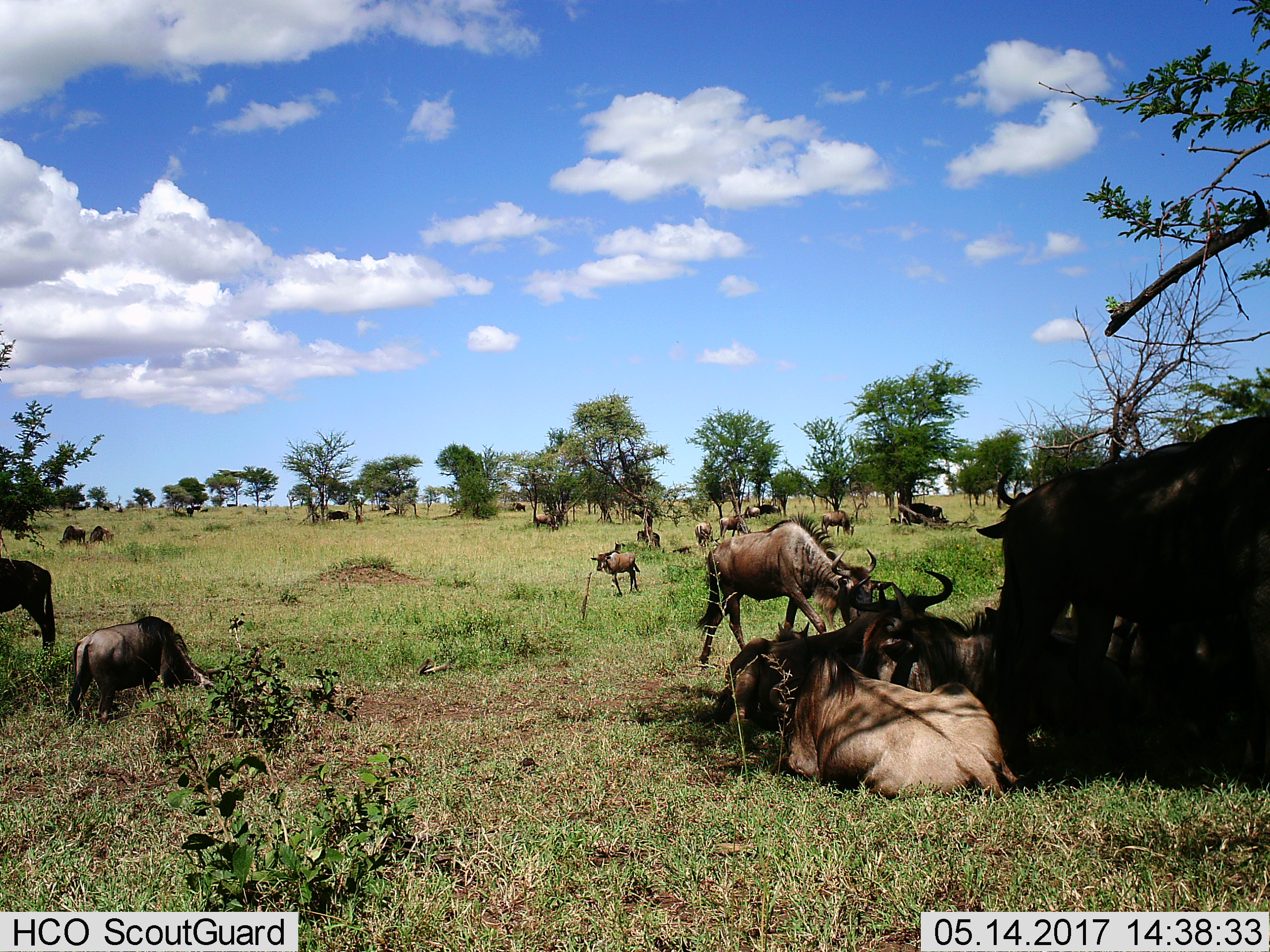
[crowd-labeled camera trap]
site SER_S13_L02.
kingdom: Animalia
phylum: Chordata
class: Mammalia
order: Artiodactyla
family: Bovidae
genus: Connochaetes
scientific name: Connochaetes taurinus taurinus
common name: blue wildebeest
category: wildebeestblue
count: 11-50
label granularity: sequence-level